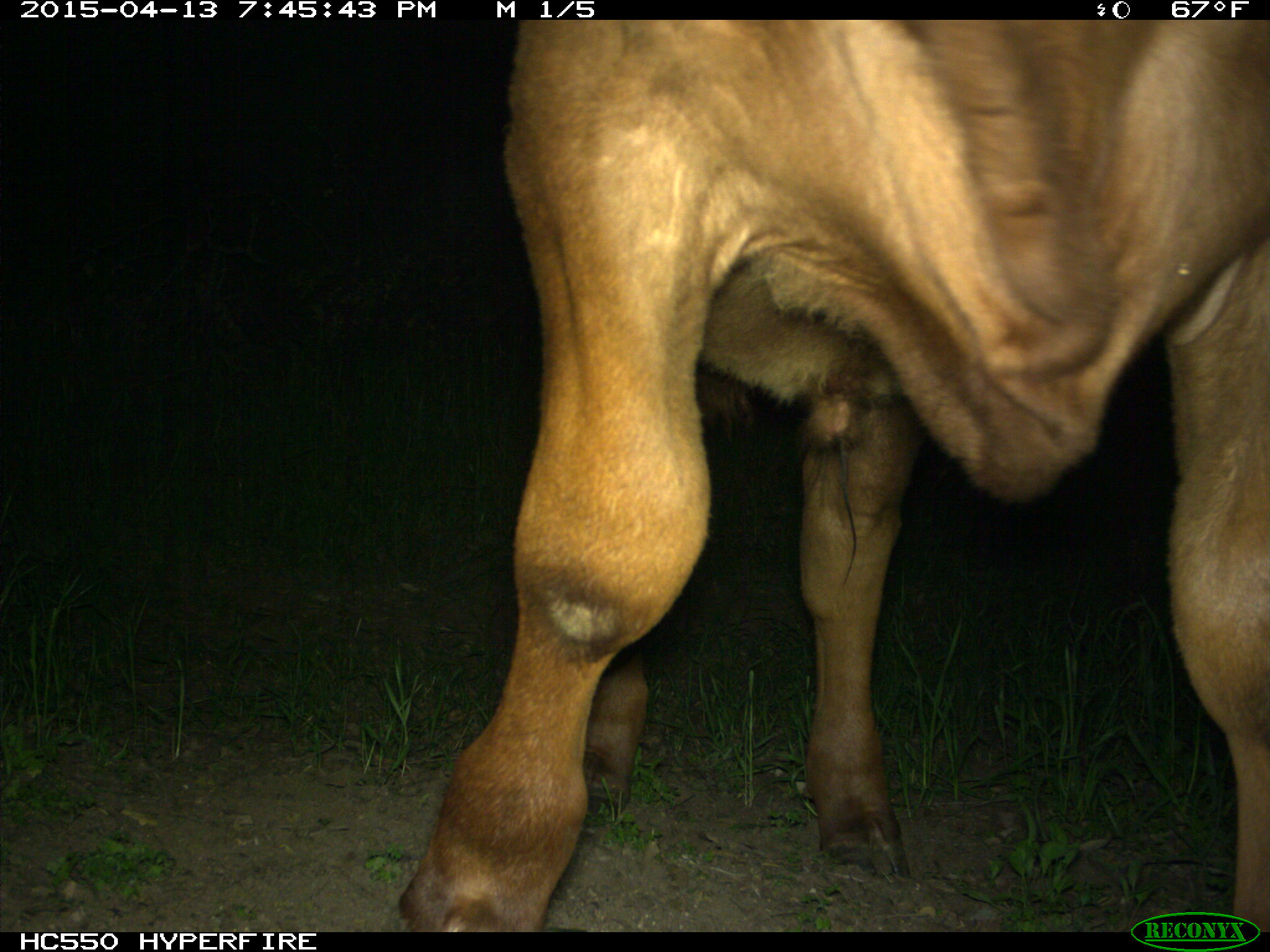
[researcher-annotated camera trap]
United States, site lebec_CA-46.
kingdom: Animalia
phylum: Chordata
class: Mammalia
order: Artiodactyla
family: Bovidae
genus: Bos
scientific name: Bos taurus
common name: domestic cow